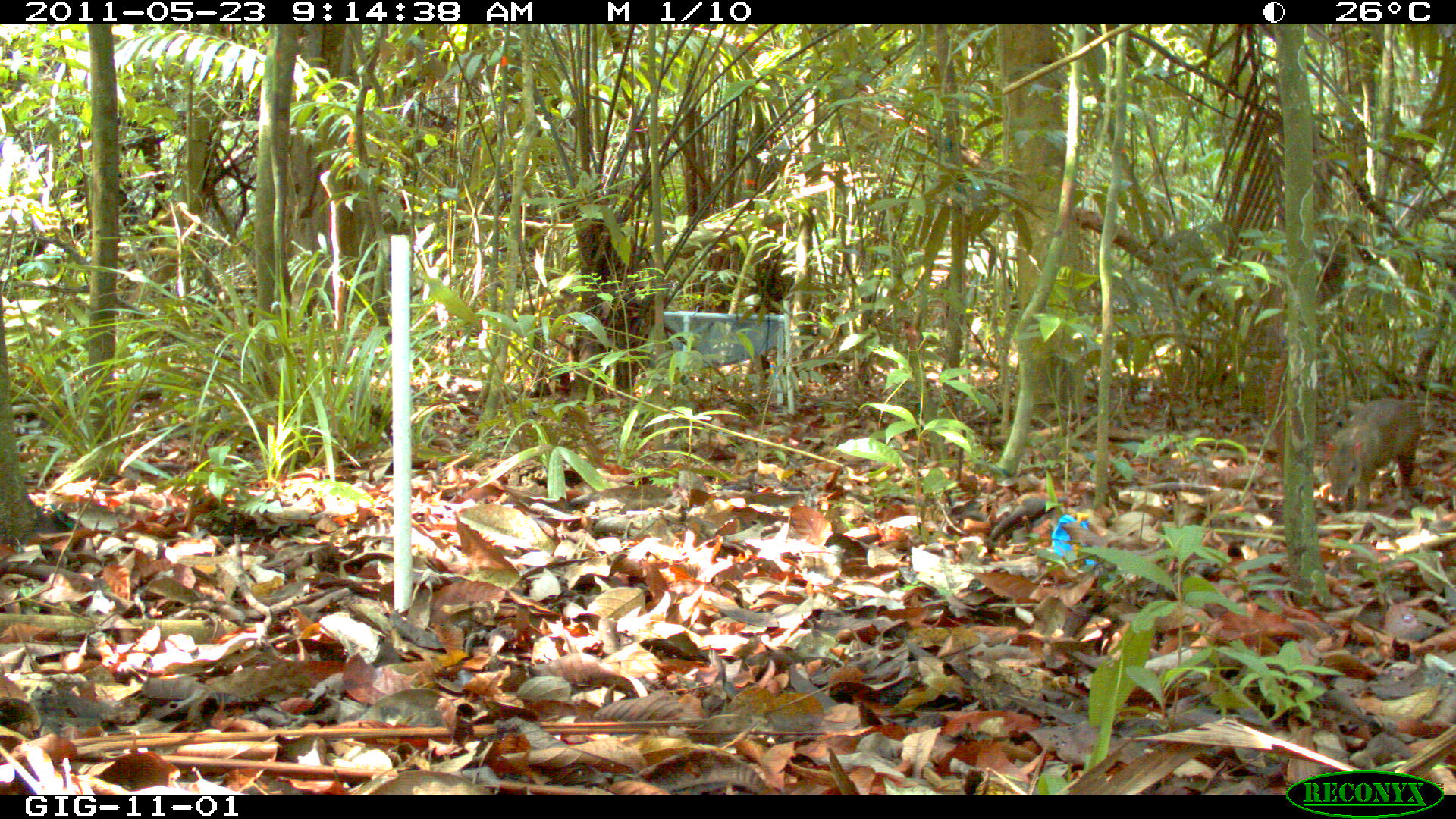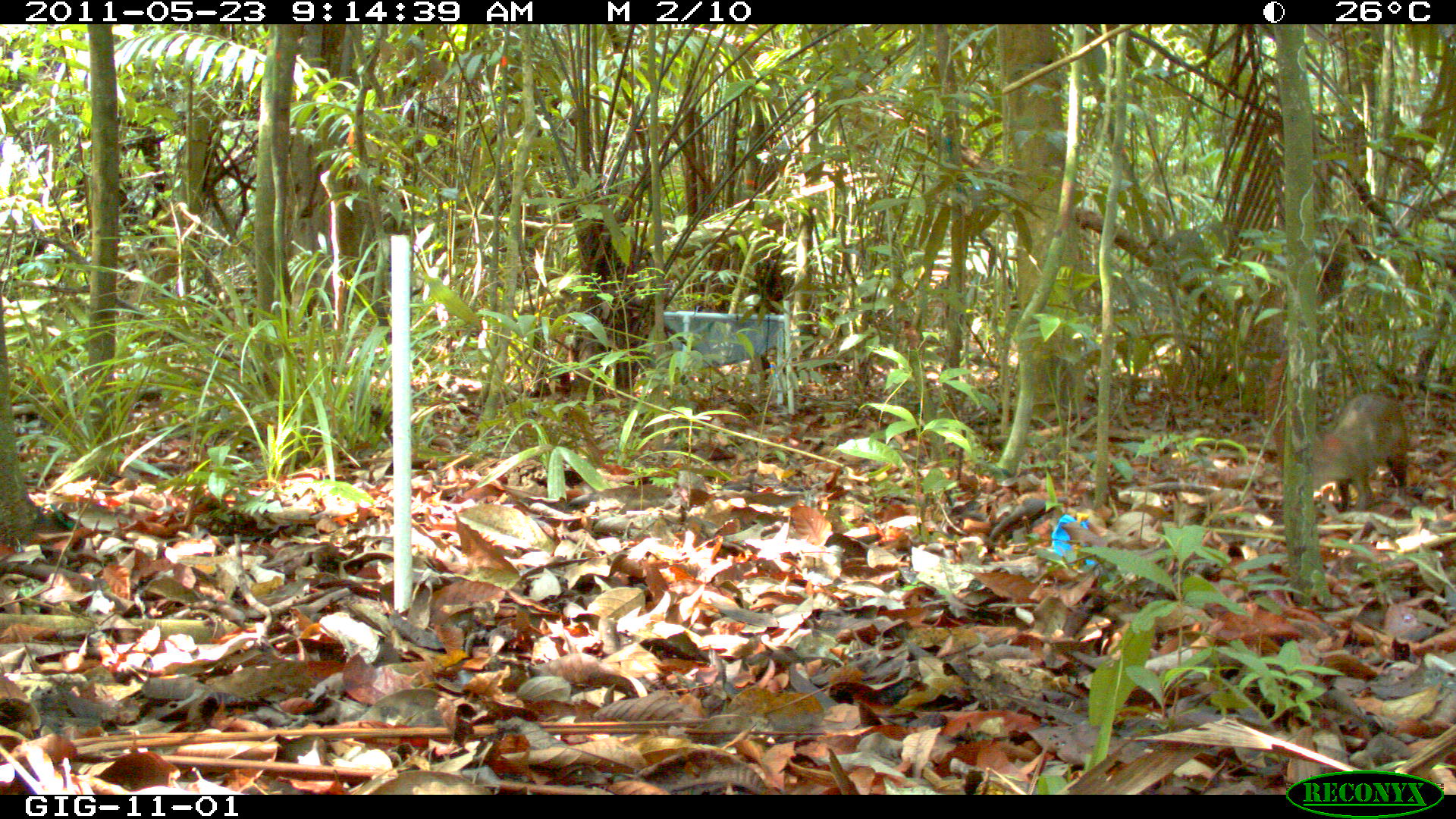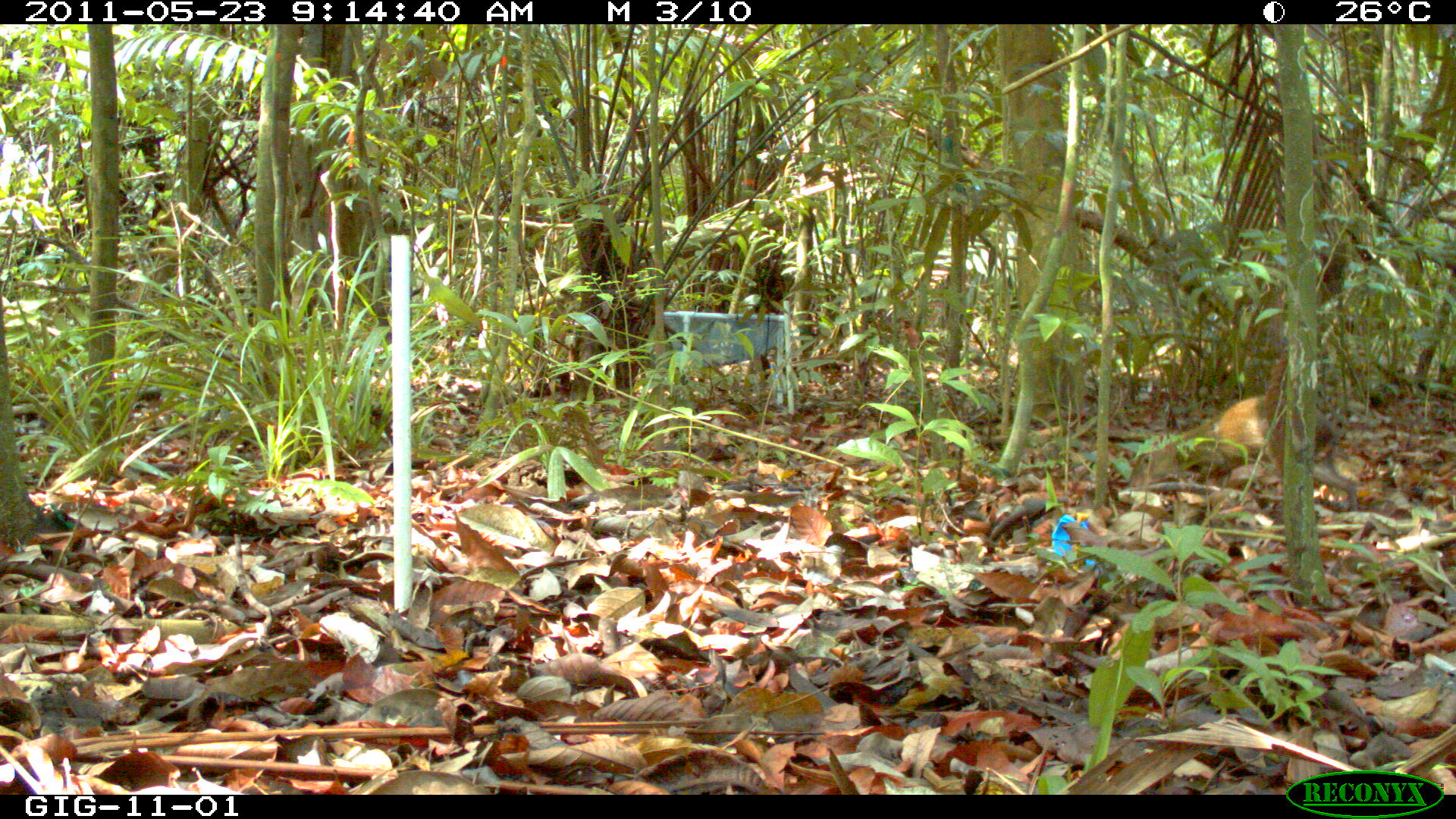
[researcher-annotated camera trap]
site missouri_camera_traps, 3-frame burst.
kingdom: Animalia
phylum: Chordata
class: Mammalia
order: Rodentia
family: Dasyproctidae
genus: Dasyprocta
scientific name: Dasyprocta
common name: agouti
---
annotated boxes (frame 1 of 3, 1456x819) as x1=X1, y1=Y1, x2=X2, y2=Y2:
agouti: x1=1320, y1=394, x2=1426, y2=522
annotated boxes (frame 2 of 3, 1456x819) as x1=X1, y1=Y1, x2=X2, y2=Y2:
agouti: x1=1307, y1=389, x2=1417, y2=522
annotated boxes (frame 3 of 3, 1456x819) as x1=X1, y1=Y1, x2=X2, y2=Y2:
agouti: x1=1180, y1=392, x2=1367, y2=514